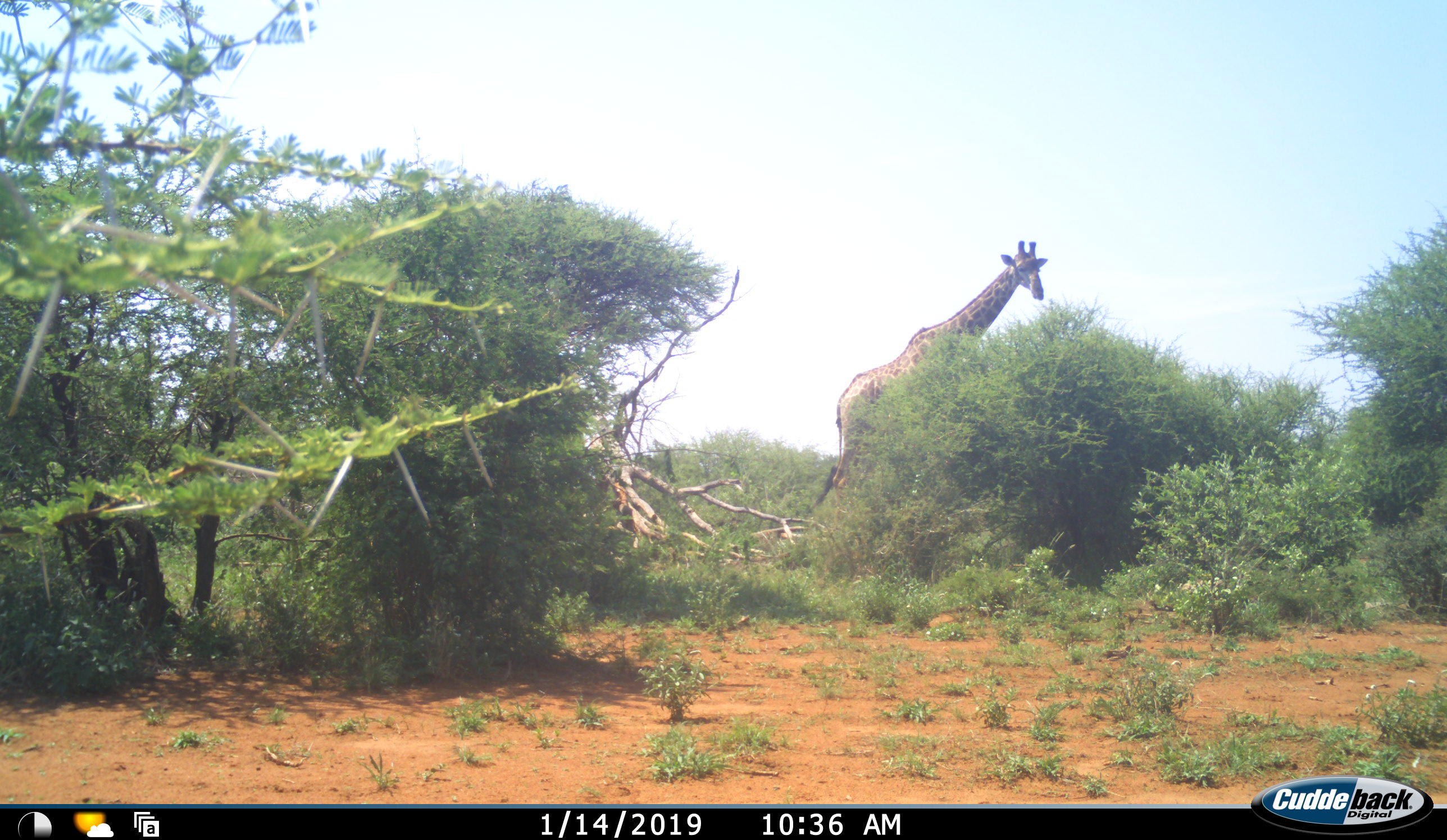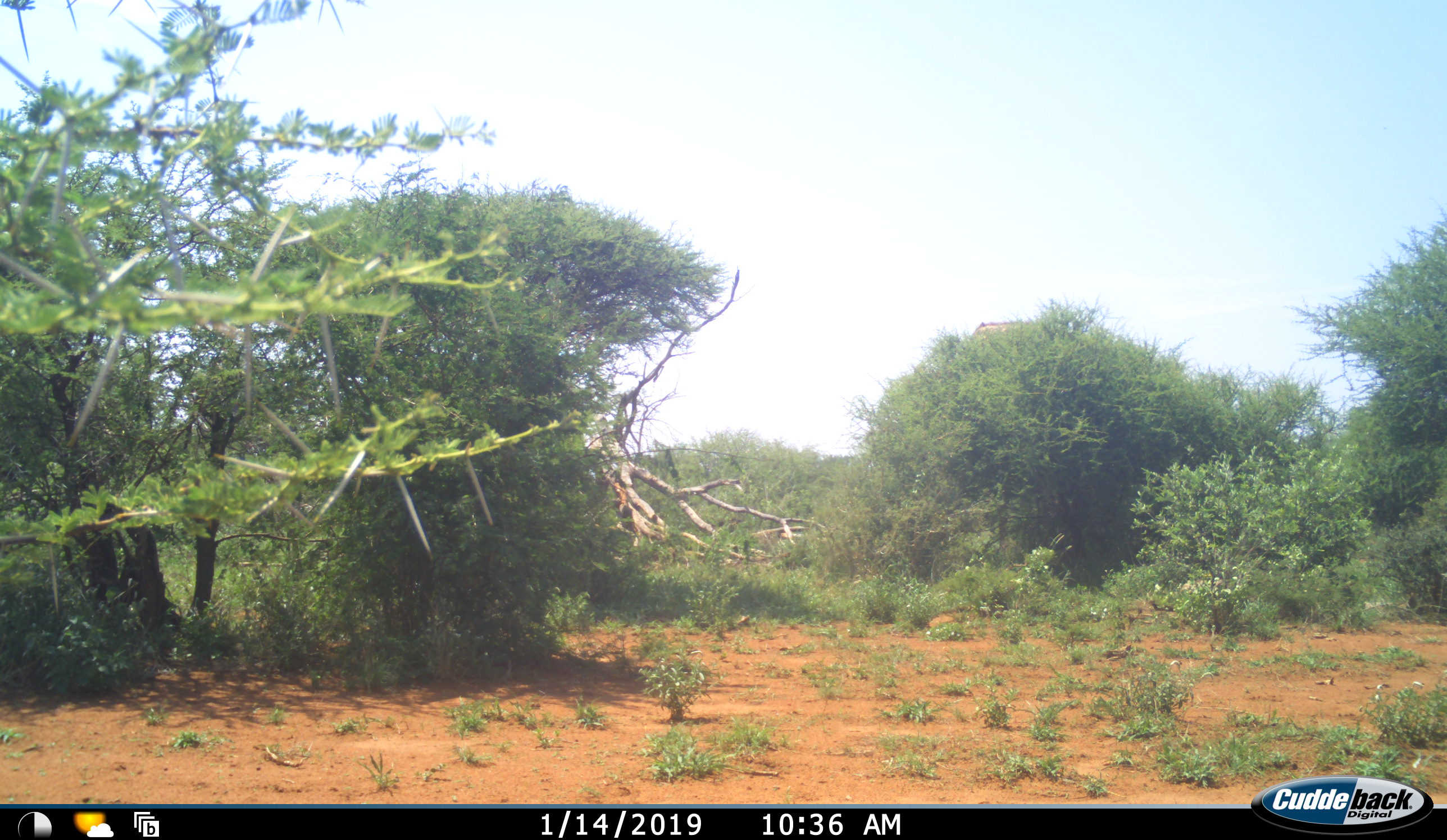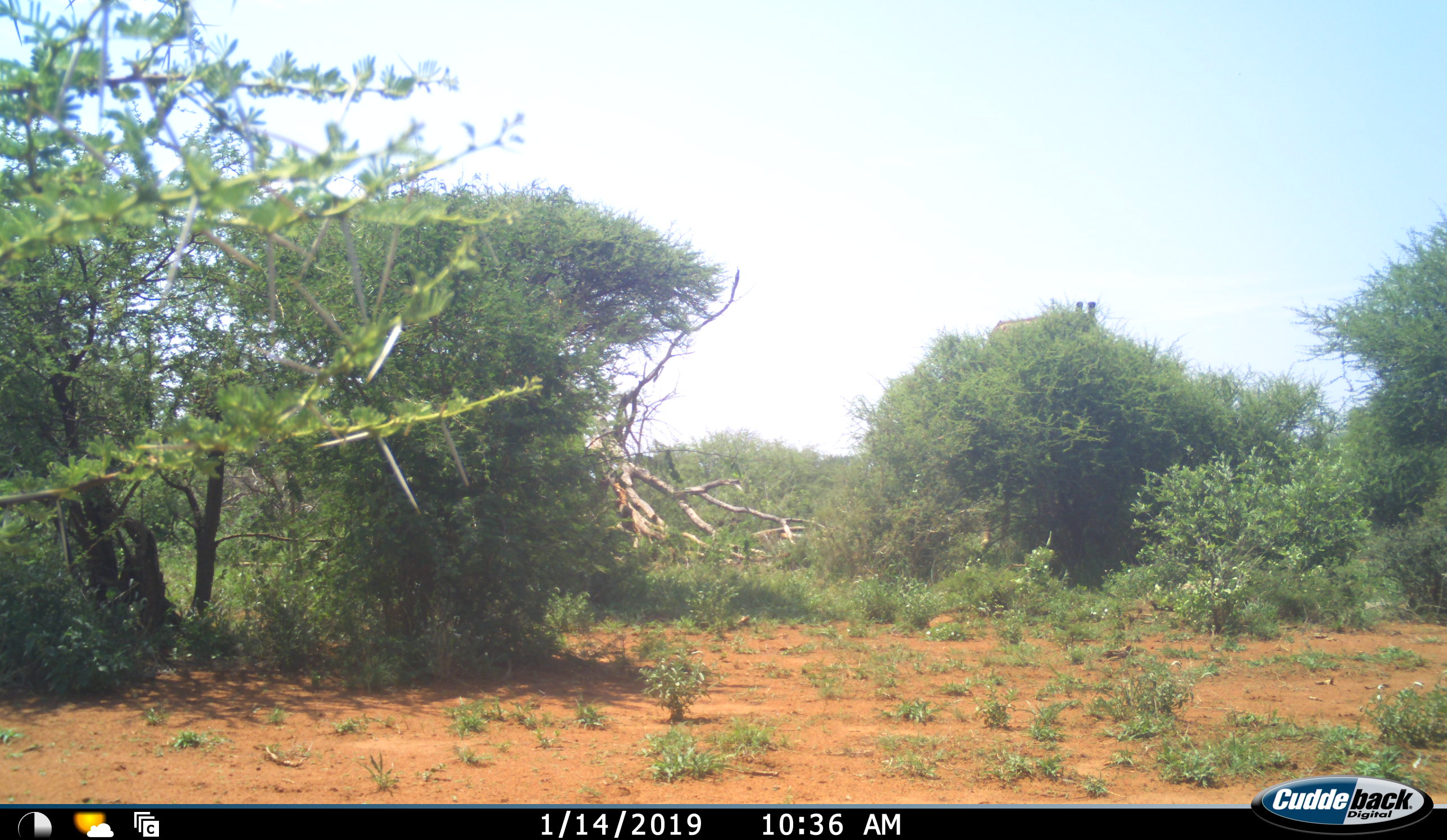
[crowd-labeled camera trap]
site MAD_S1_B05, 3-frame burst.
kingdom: Animalia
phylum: Chordata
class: Mammalia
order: Artiodactyla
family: Giraffidae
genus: Giraffa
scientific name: Giraffa camelopardalis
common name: giraffe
Giraffe (Giraffa camelopardalis), count 1. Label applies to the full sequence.